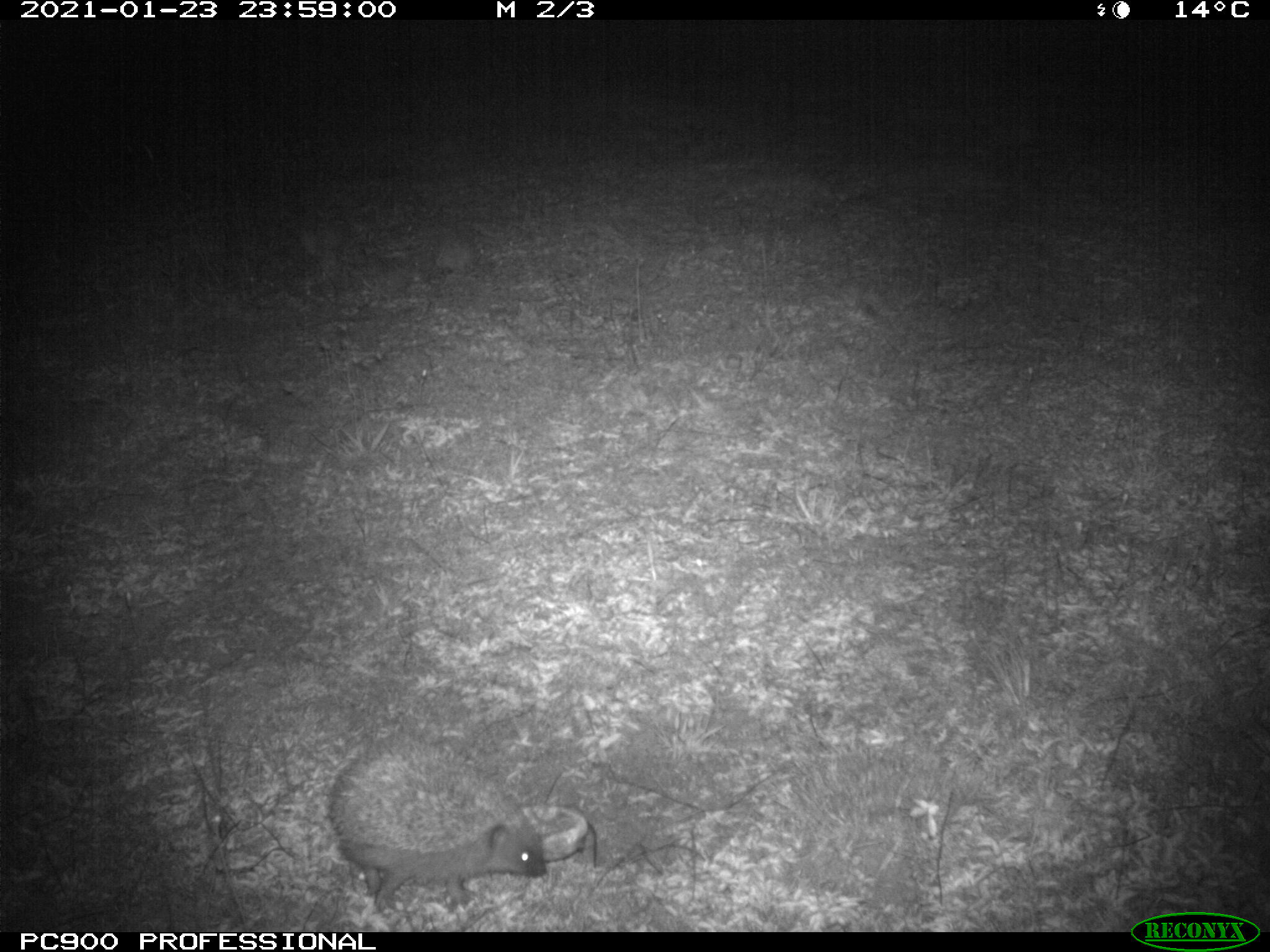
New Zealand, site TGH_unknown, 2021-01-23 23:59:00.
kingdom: Animalia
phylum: Chordata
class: Mammalia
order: Eulipotyphla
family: Erinaceidae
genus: Erinaceus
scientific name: Erinaceus europaeus europaeus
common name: european hedgehog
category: hedgehog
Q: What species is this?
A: Hedgehog (european hedgehog) (Erinaceus europaeus europaeus).